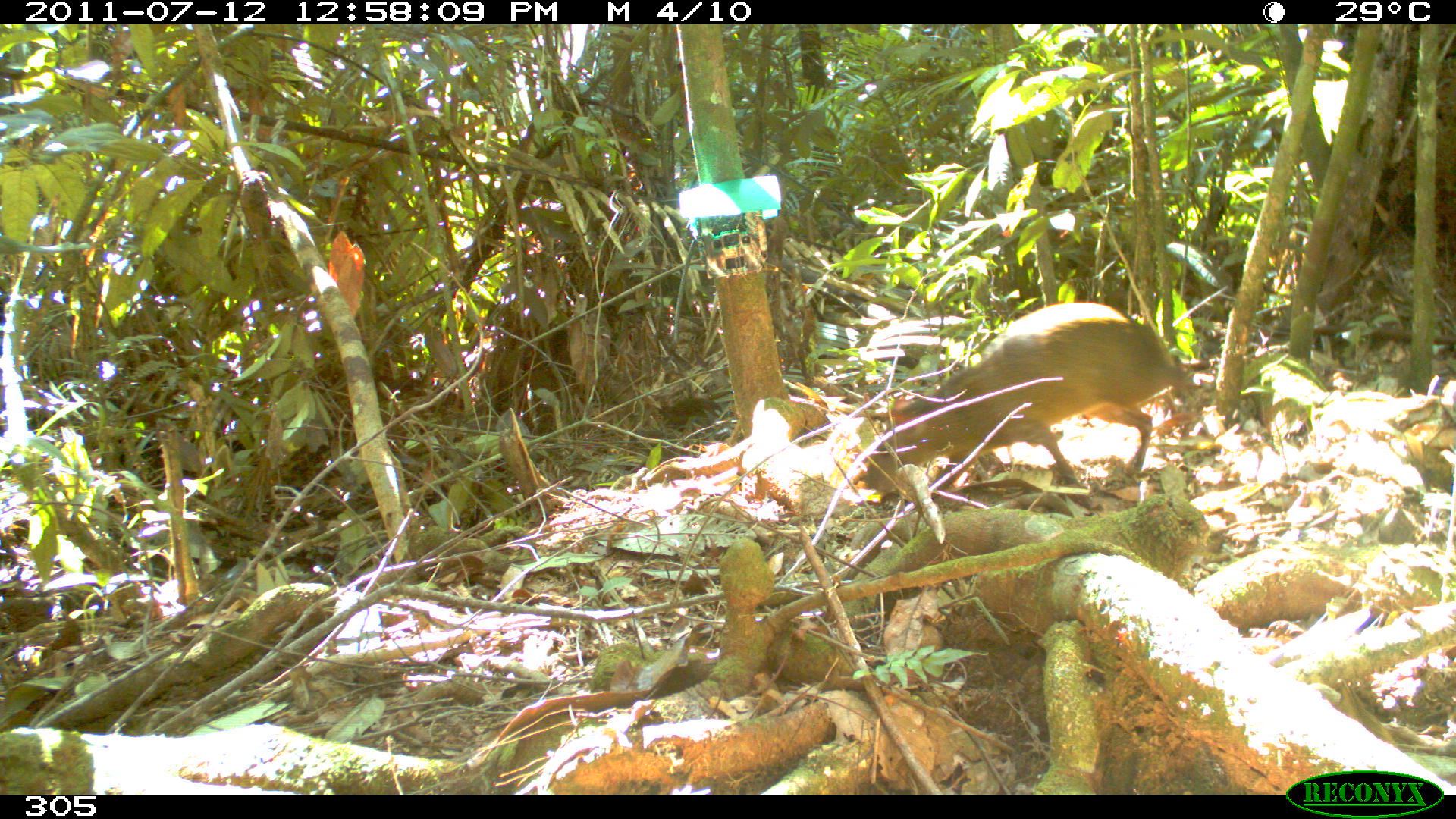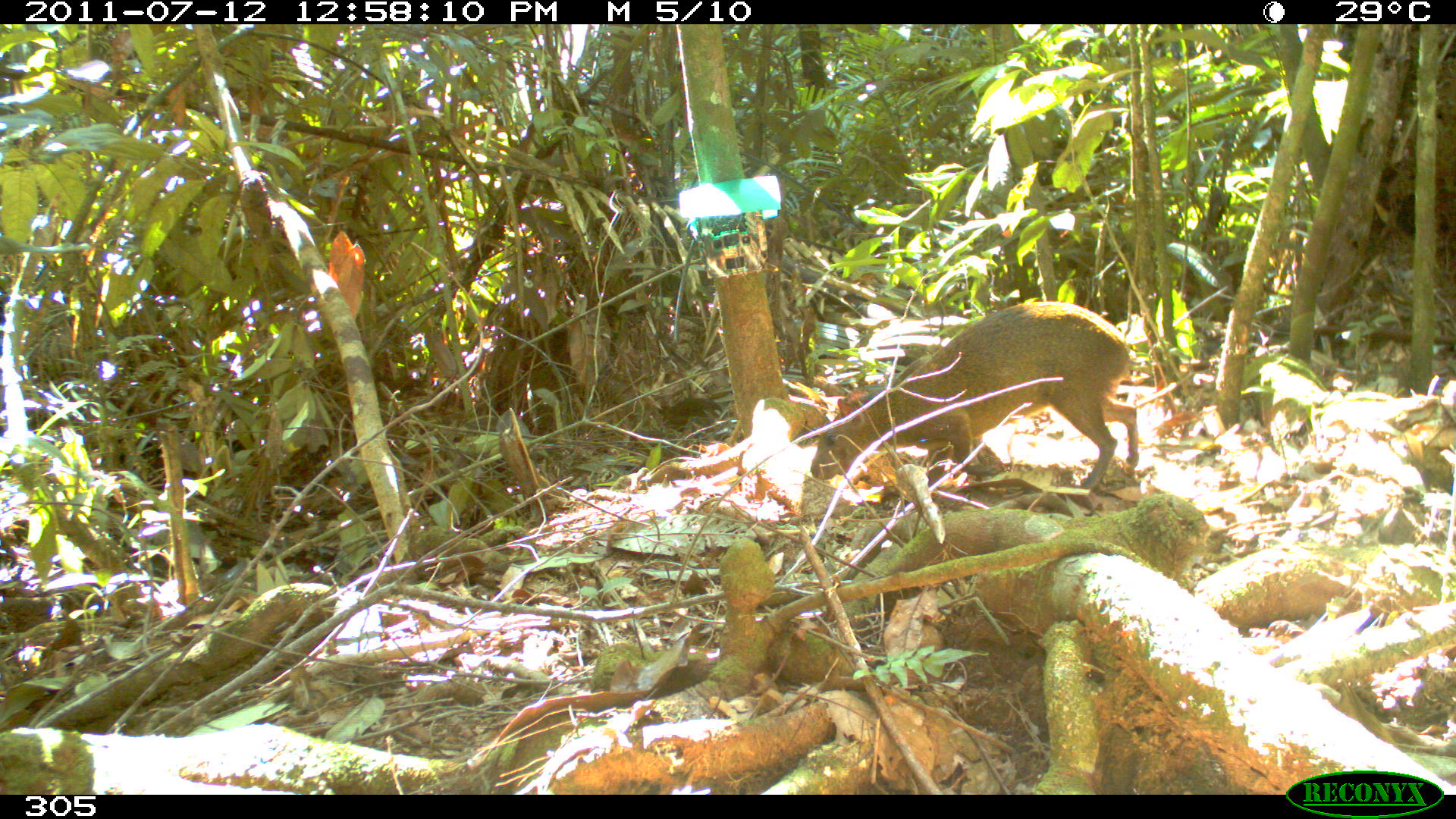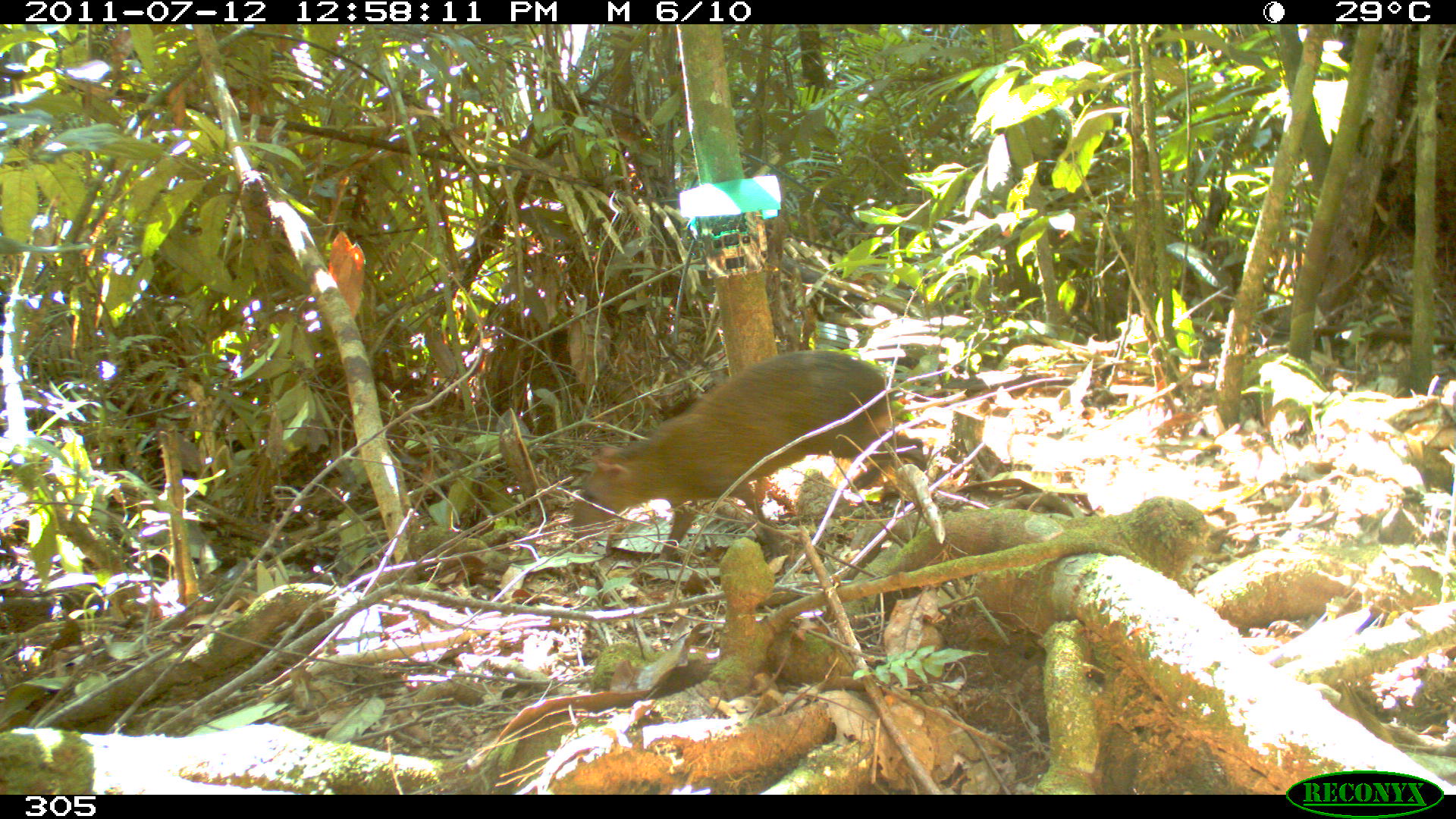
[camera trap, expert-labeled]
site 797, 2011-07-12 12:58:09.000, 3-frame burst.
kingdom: Animalia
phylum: Chordata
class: Mammalia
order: Rodentia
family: Dasyproctidae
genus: Dasyprocta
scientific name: Dasyprocta punctata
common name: central american agouti